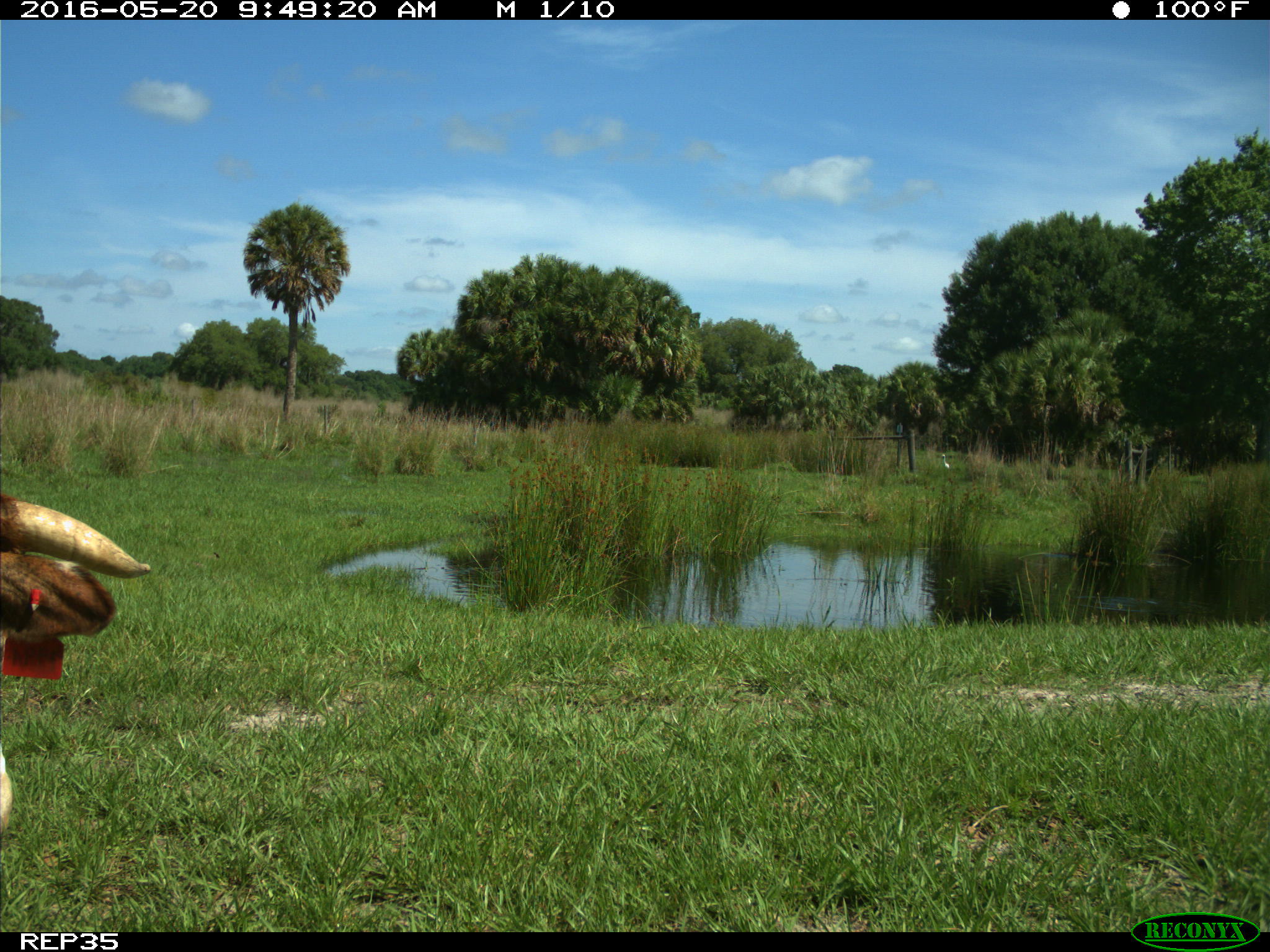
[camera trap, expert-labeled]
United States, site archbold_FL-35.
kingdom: Animalia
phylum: Chordata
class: Mammalia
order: Artiodactyla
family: Bovidae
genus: Bos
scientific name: Bos taurus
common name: domestic cow